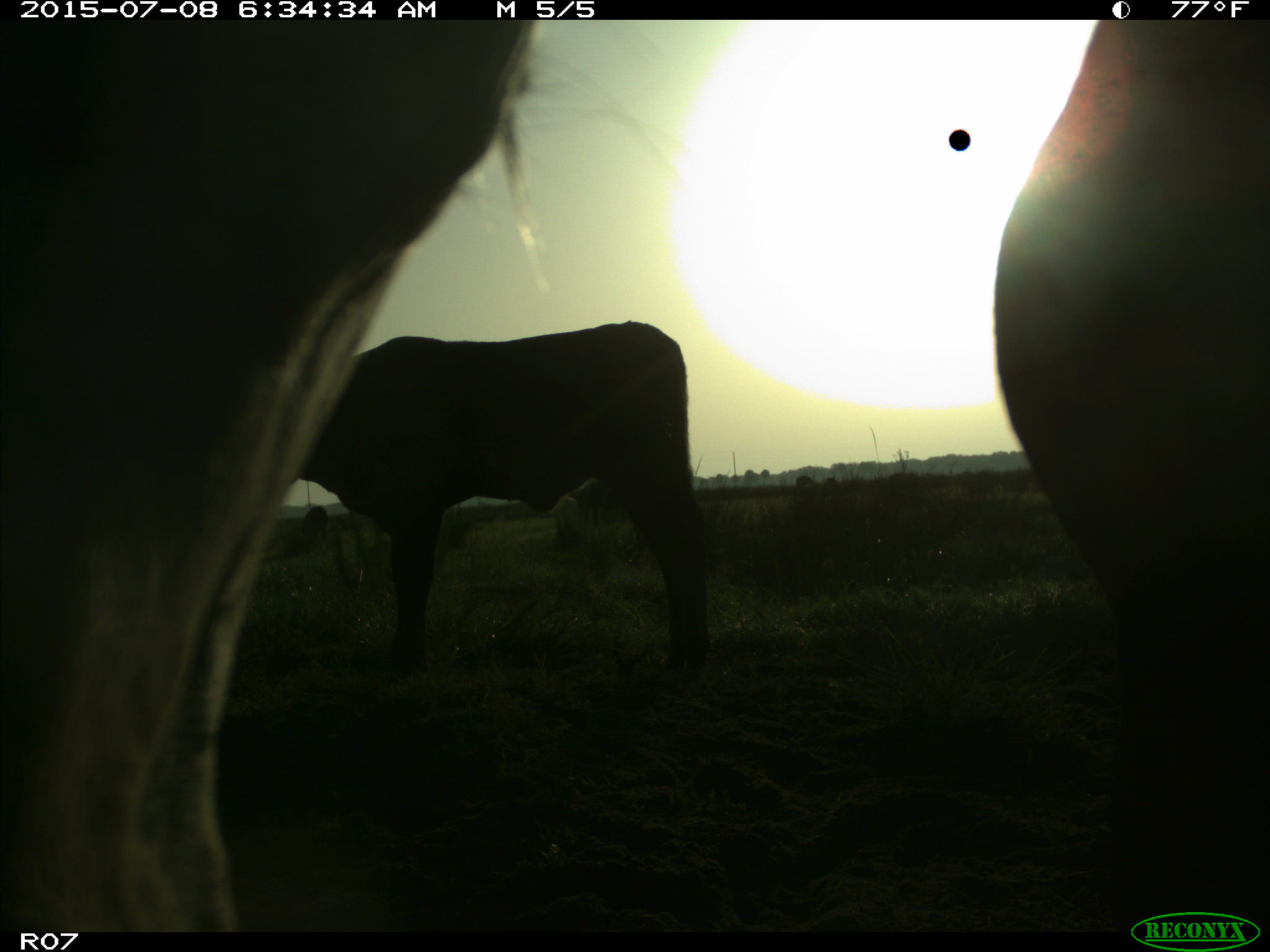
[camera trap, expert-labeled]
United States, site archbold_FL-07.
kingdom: Animalia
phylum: Chordata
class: Mammalia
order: Artiodactyla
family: Bovidae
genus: Bos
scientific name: Bos taurus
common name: domestic cow